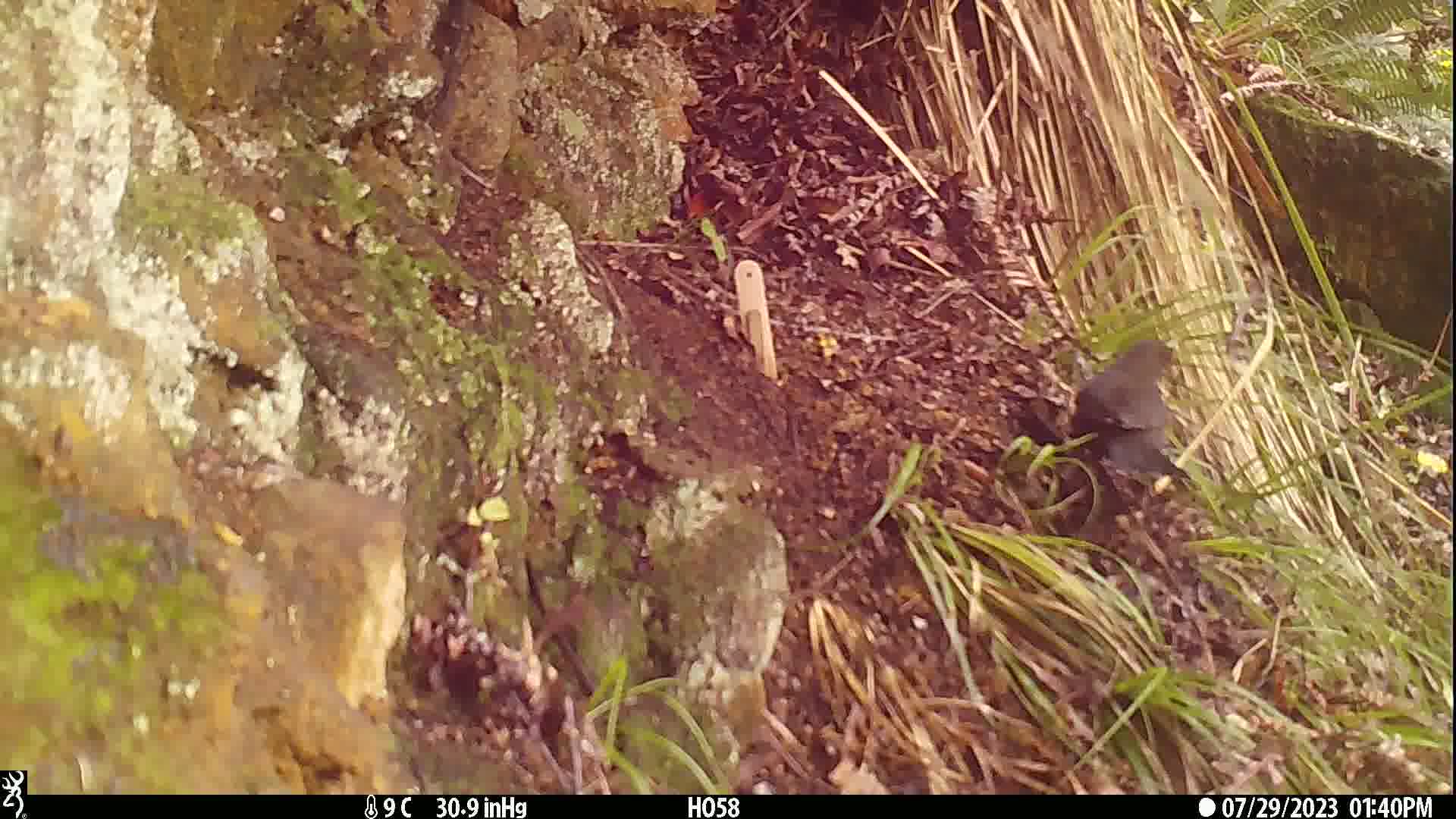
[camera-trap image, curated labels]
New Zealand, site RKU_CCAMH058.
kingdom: Animalia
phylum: Chordata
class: Aves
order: Passeriformes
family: Turdidae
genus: Turdus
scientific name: Turdus merula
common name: eurasian blackbird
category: blackbird